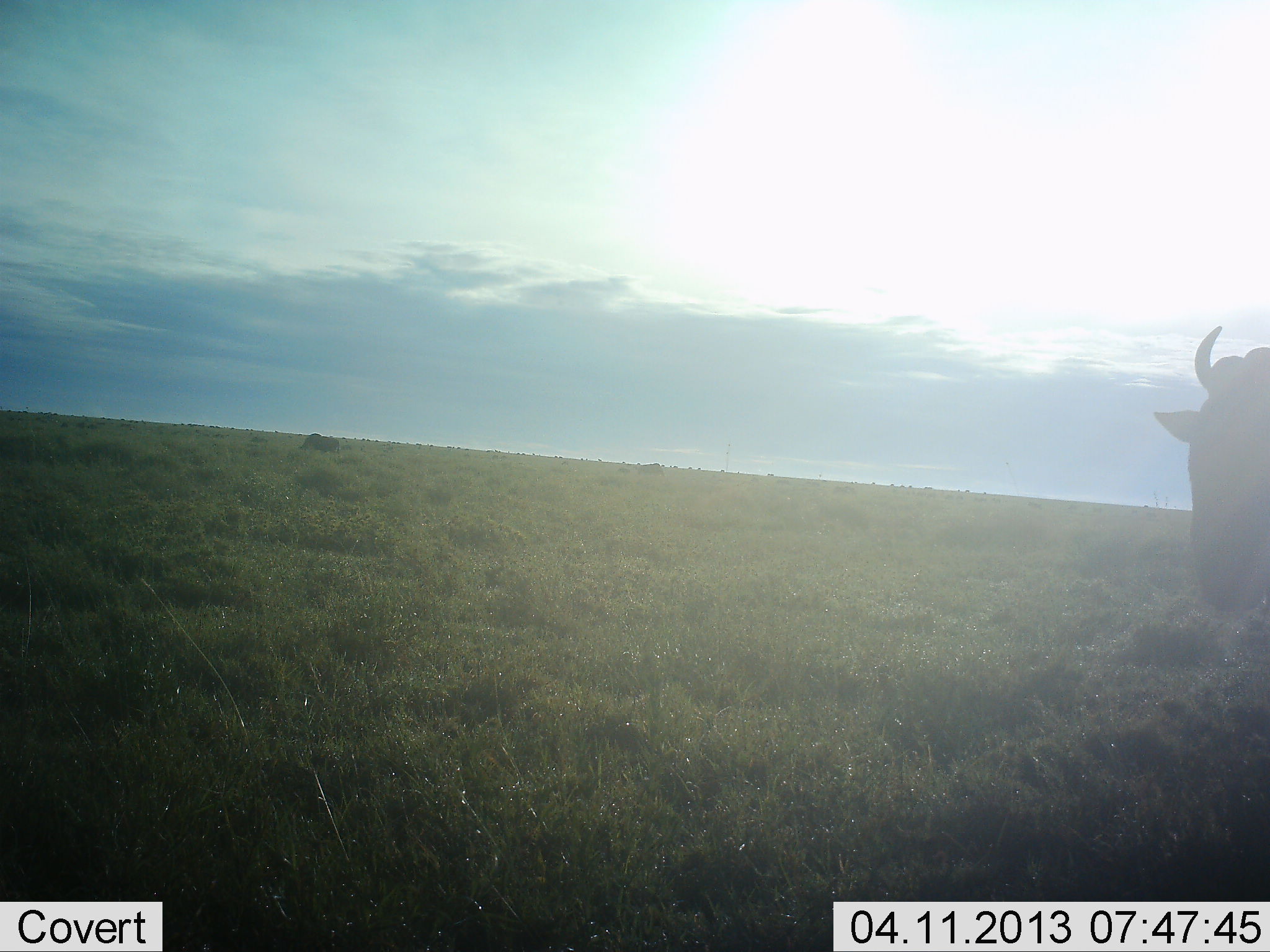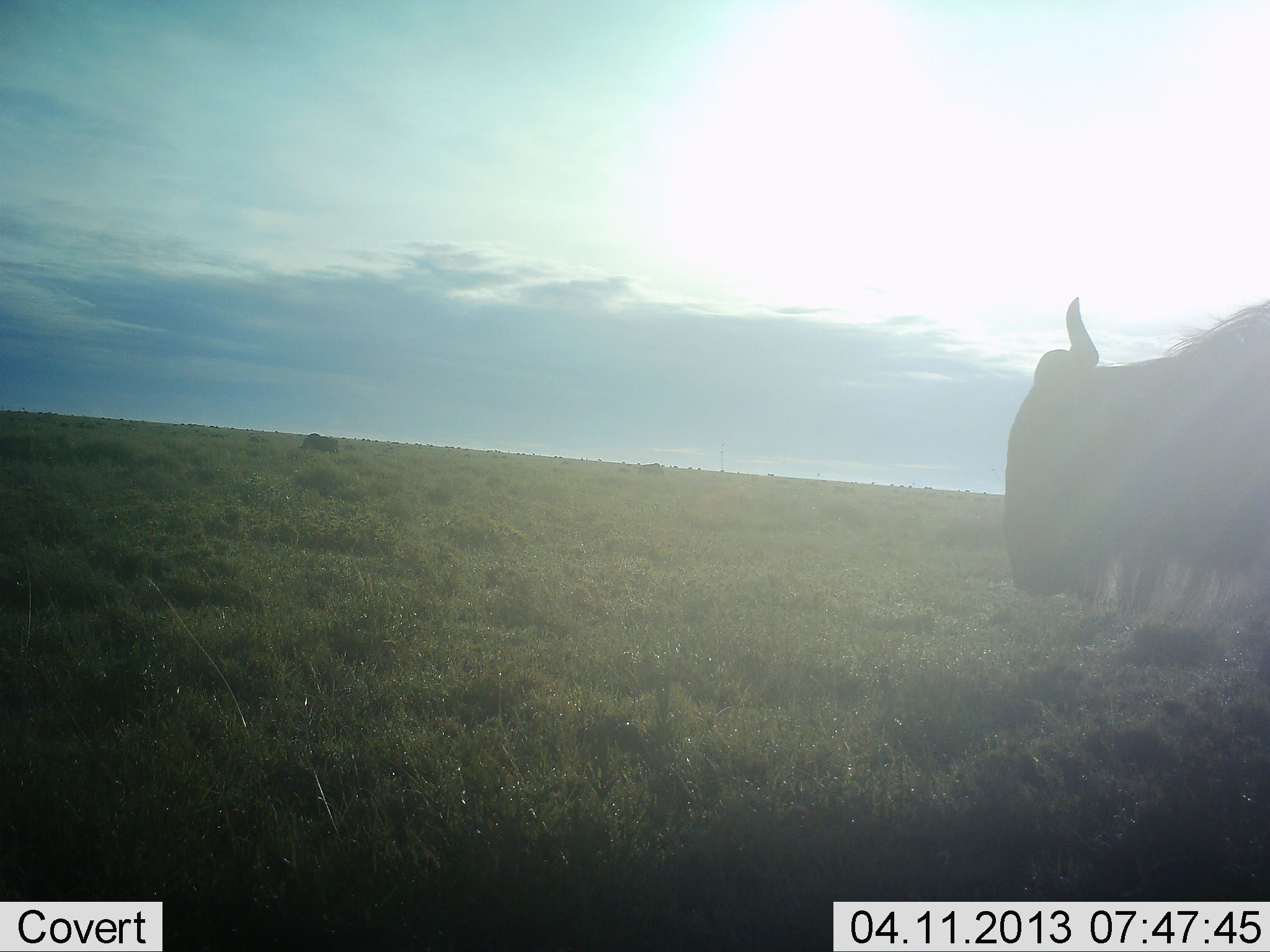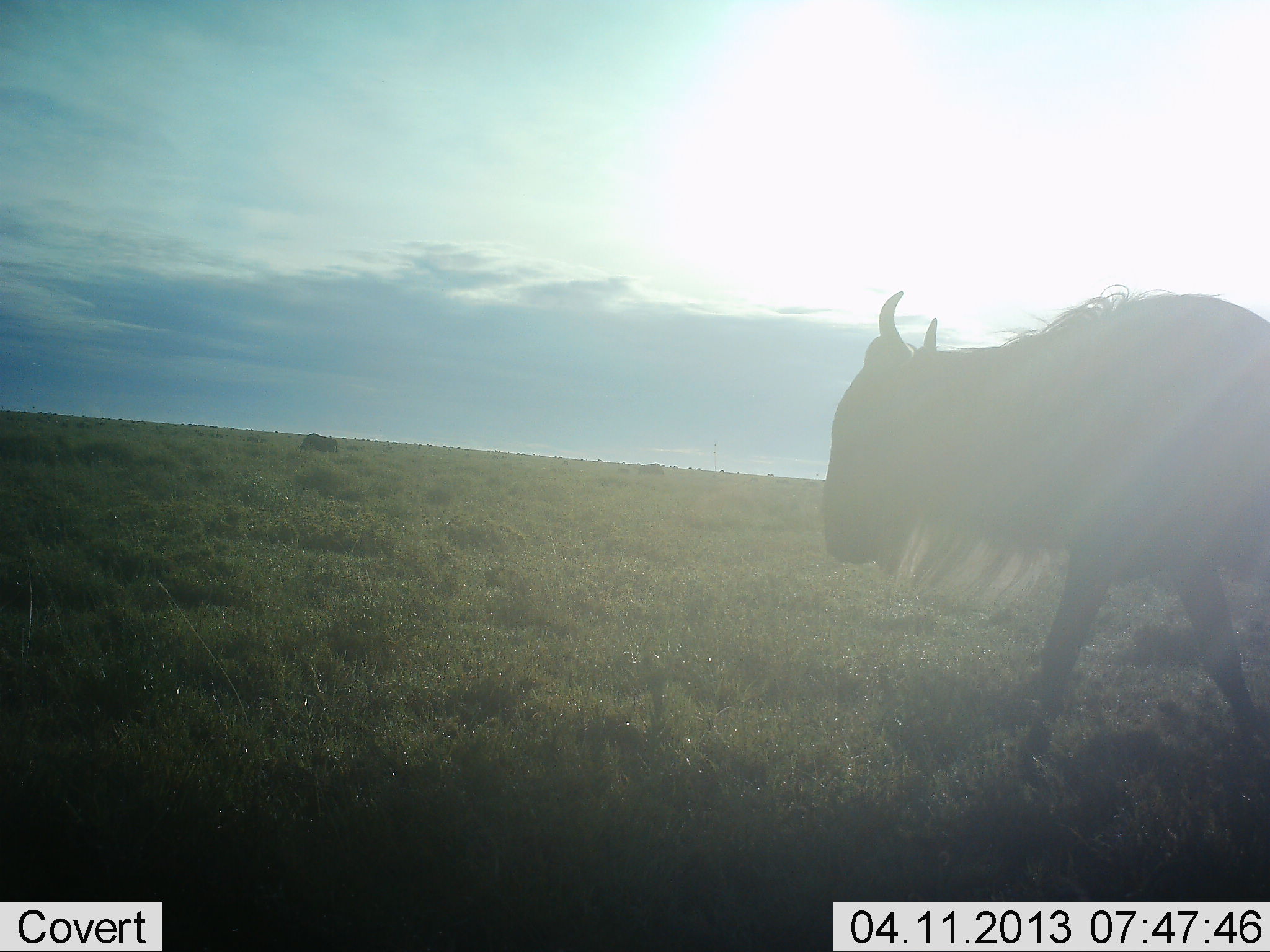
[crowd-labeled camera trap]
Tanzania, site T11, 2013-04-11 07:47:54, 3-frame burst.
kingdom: Animalia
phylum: Chordata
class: Mammalia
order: Artiodactyla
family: Bovidae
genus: Connochaetes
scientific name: Connochaetes taurinus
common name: blue wildebeest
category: wildebeest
Wildebeest (blue wildebeest) (Connochaetes taurinus), count 1. Behavior (volunteer vote fractions): standing 32%, resting 0%, moving 78%, interacting 0%. Young present (vote fraction): 0%. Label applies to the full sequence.